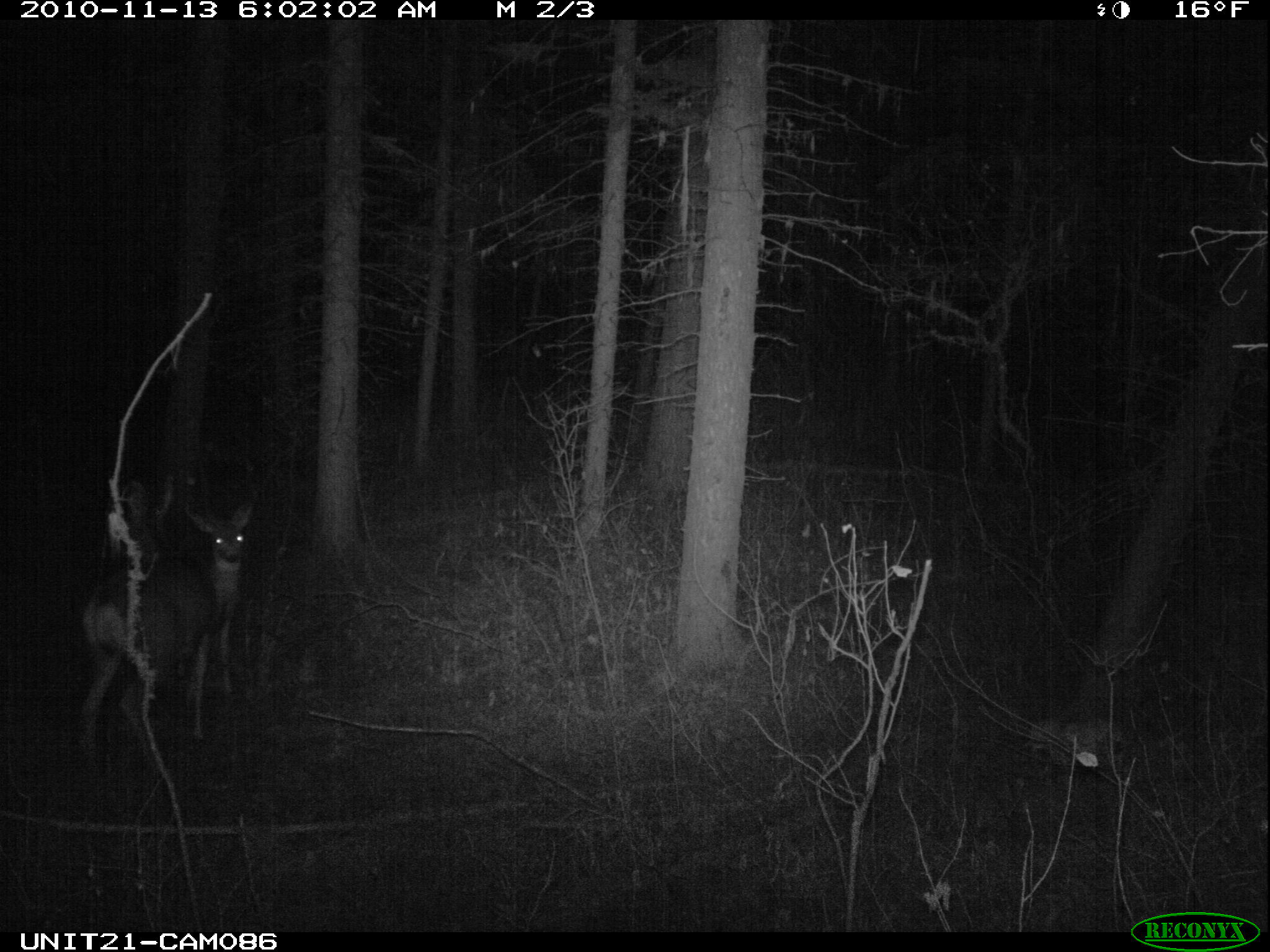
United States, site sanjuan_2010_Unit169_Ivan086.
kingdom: Animalia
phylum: Chordata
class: Mammalia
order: Artiodactyla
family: Cervidae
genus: Odocoileus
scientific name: Odocoileus hemionus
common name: mule deer